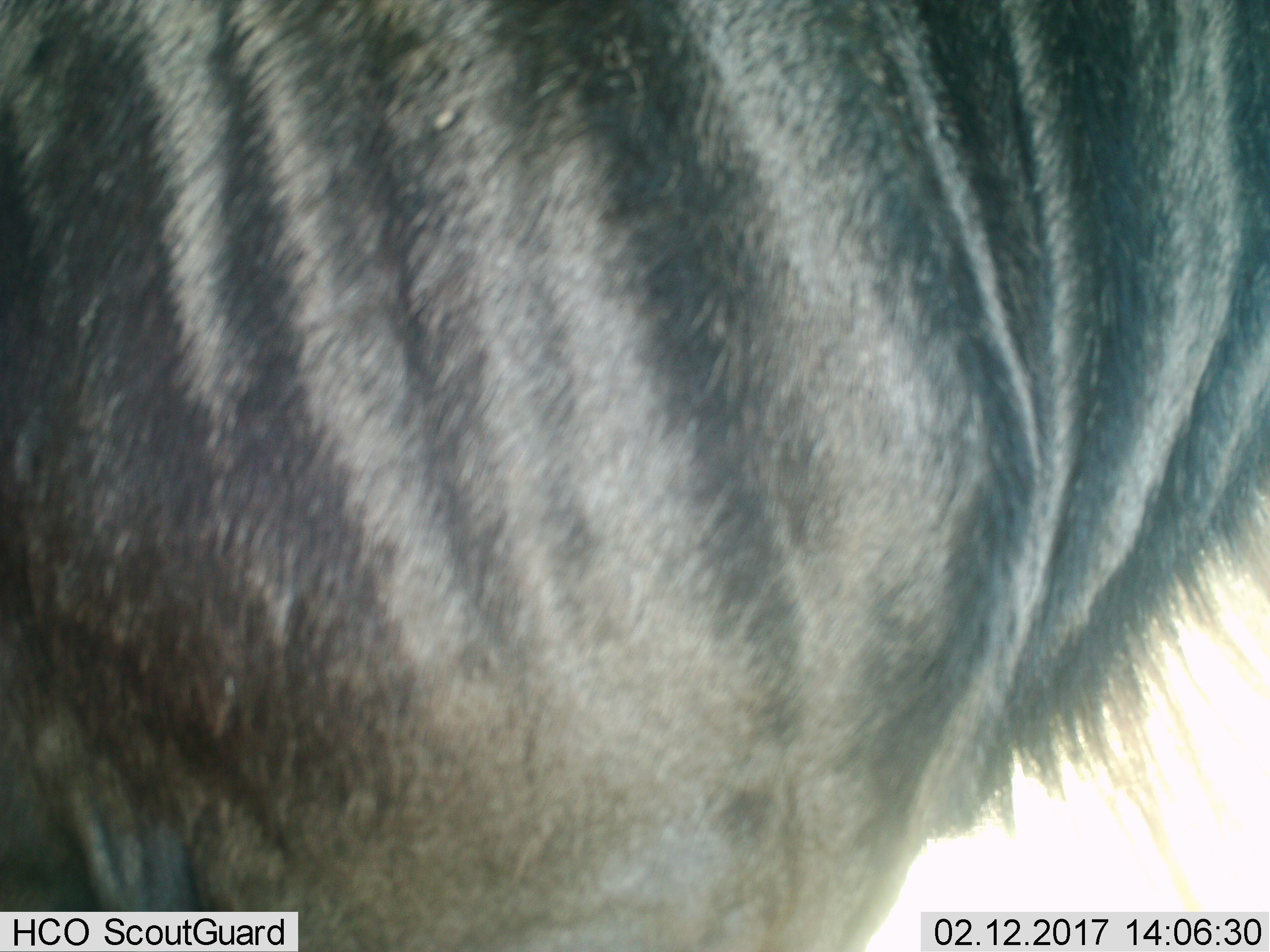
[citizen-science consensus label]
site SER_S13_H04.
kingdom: Animalia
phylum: Chordata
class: Mammalia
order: Artiodactyla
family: Bovidae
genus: Connochaetes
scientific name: Connochaetes taurinus taurinus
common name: blue wildebeest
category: wildebeestblue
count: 1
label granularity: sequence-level